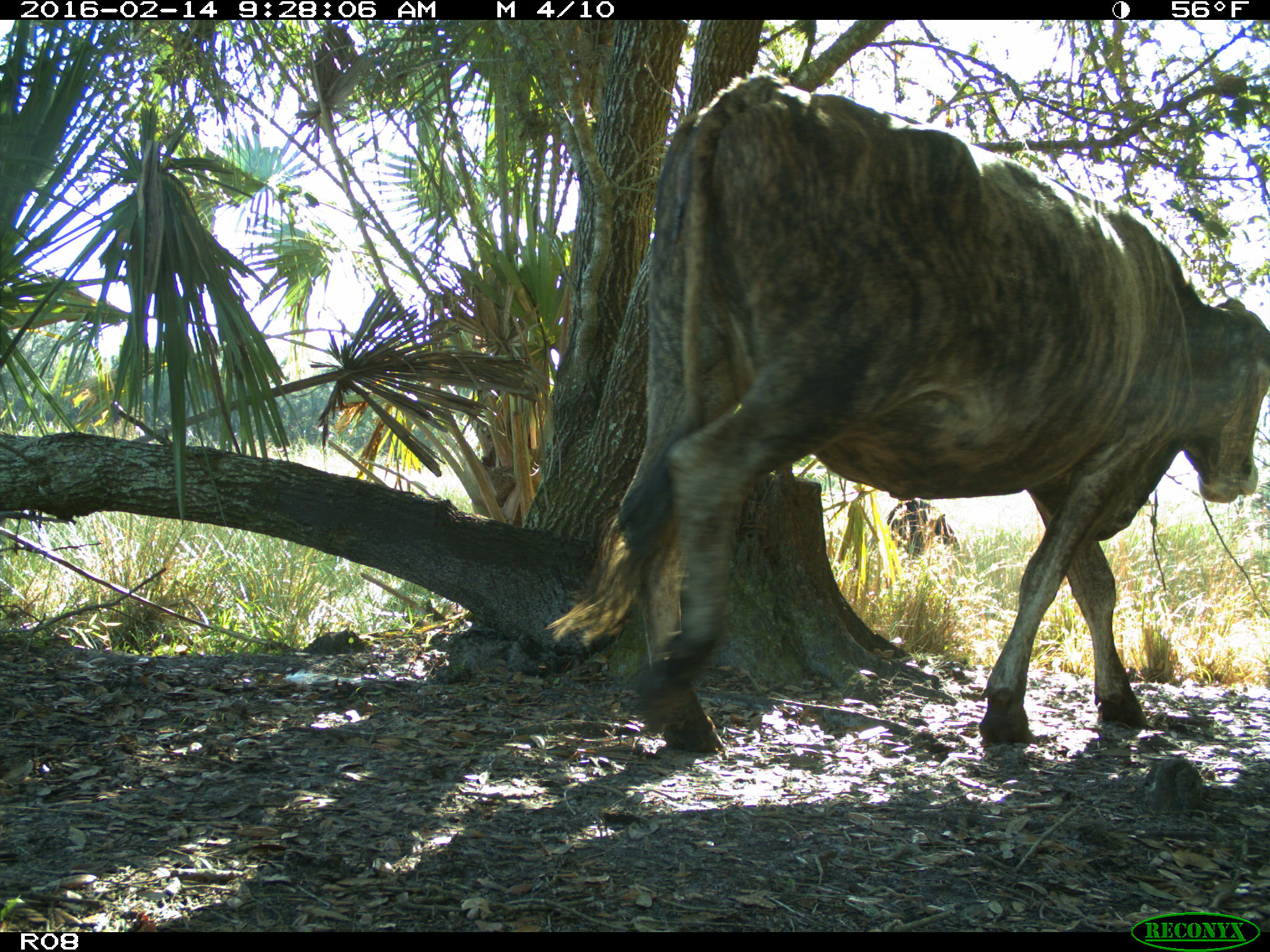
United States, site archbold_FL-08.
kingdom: Animalia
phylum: Chordata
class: Mammalia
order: Artiodactyla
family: Bovidae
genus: Bos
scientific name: Bos taurus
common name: domestic cow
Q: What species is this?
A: Bos taurus (domestic cow).